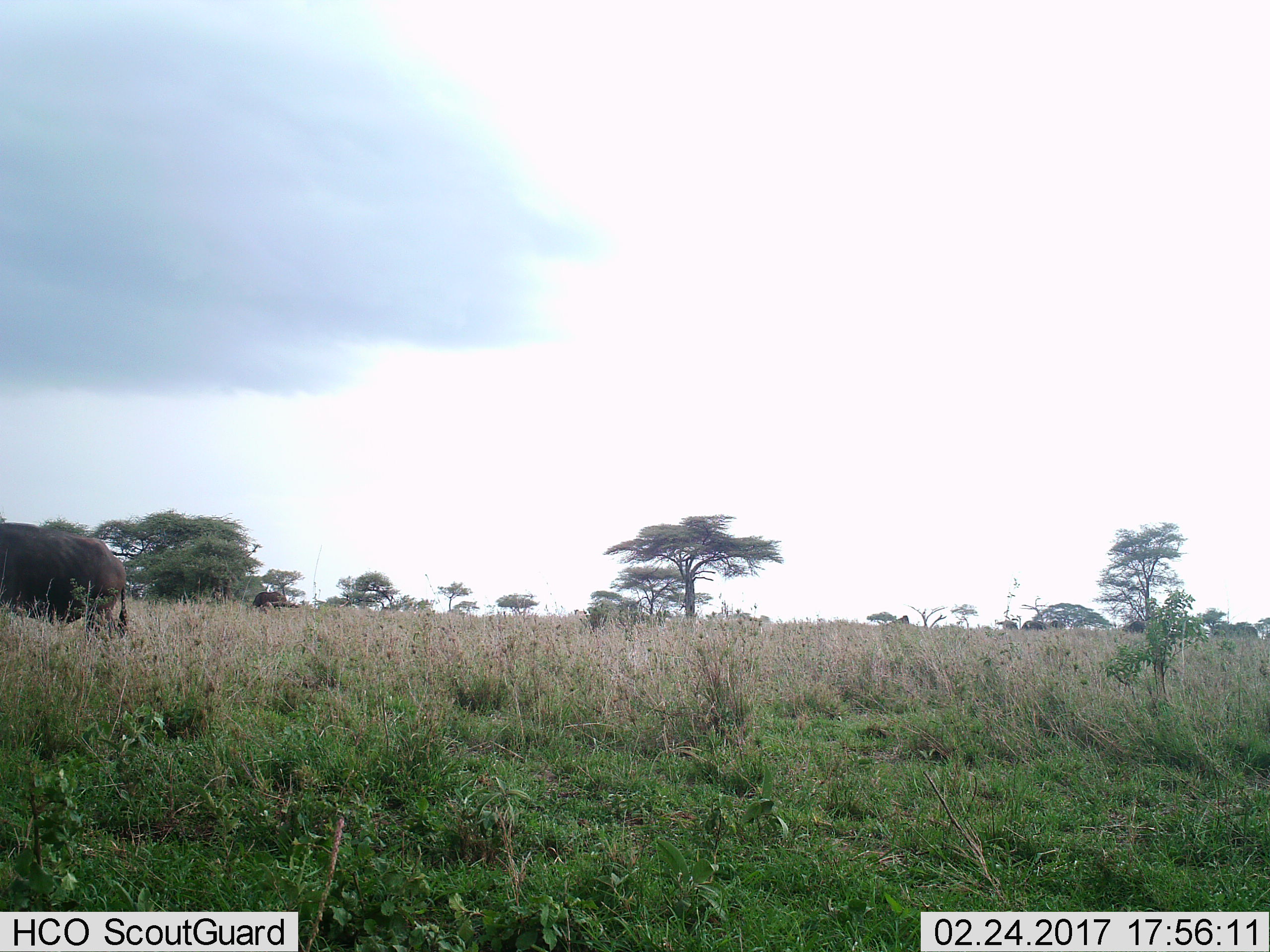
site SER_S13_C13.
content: unidentified animal